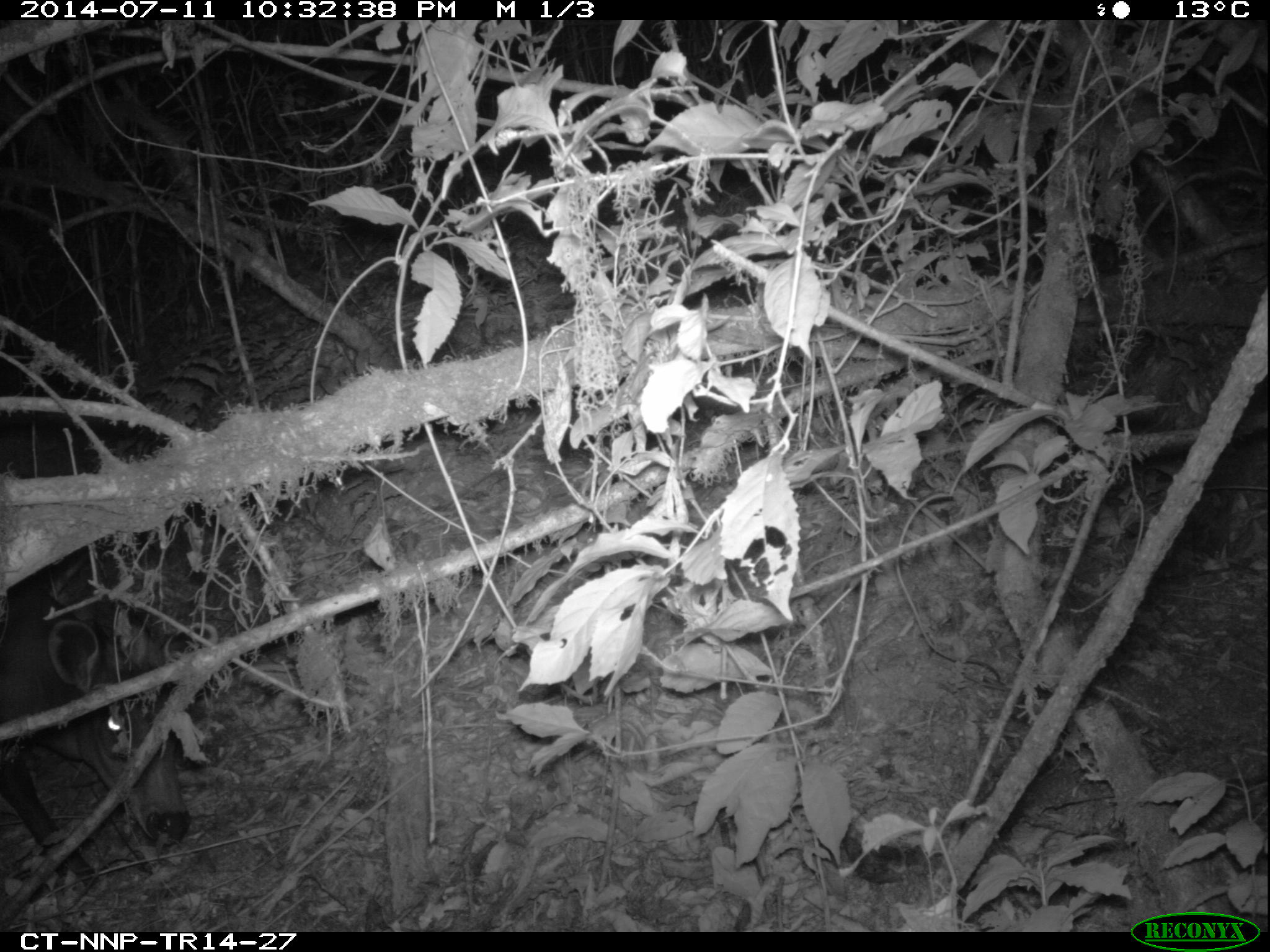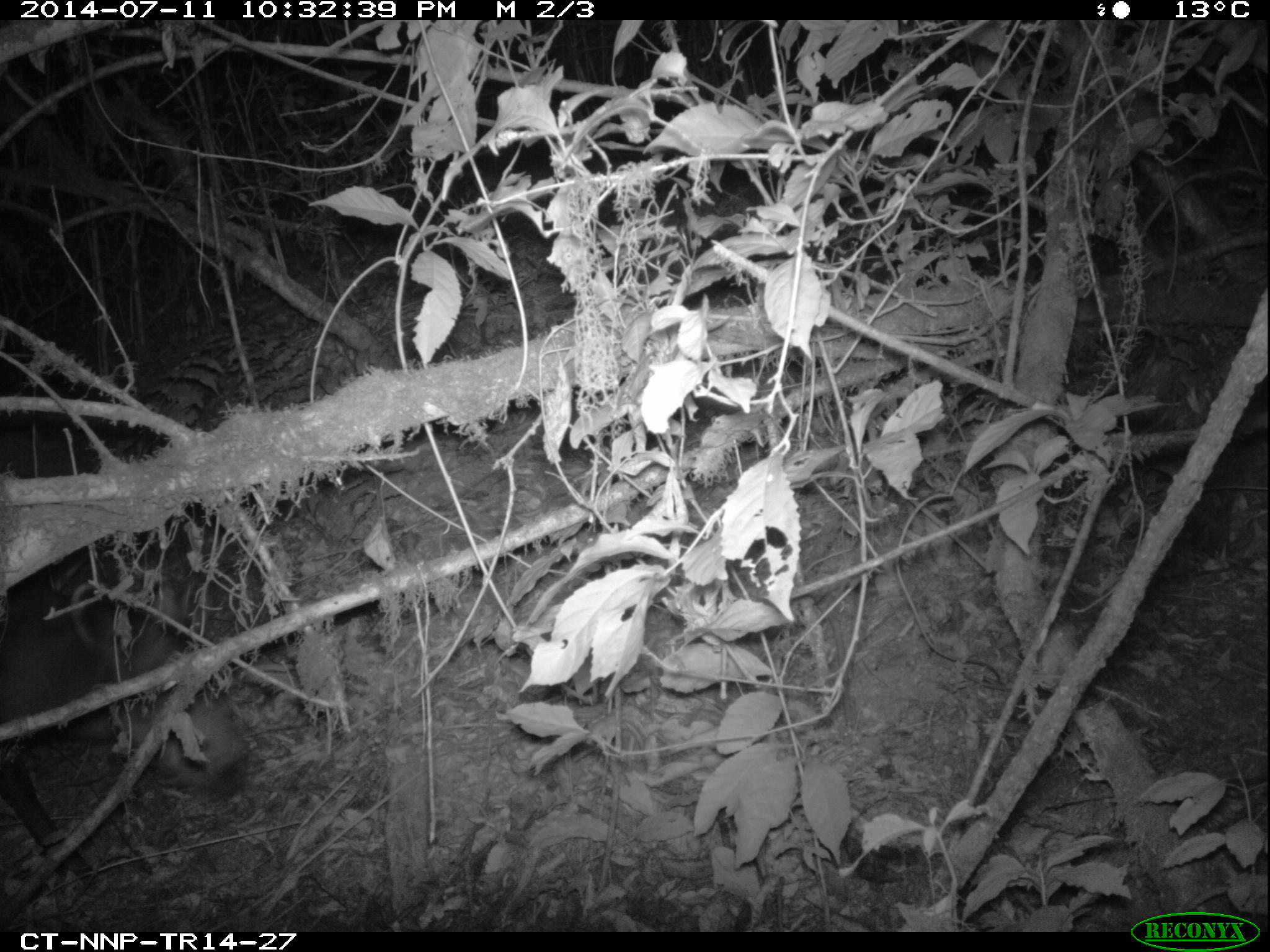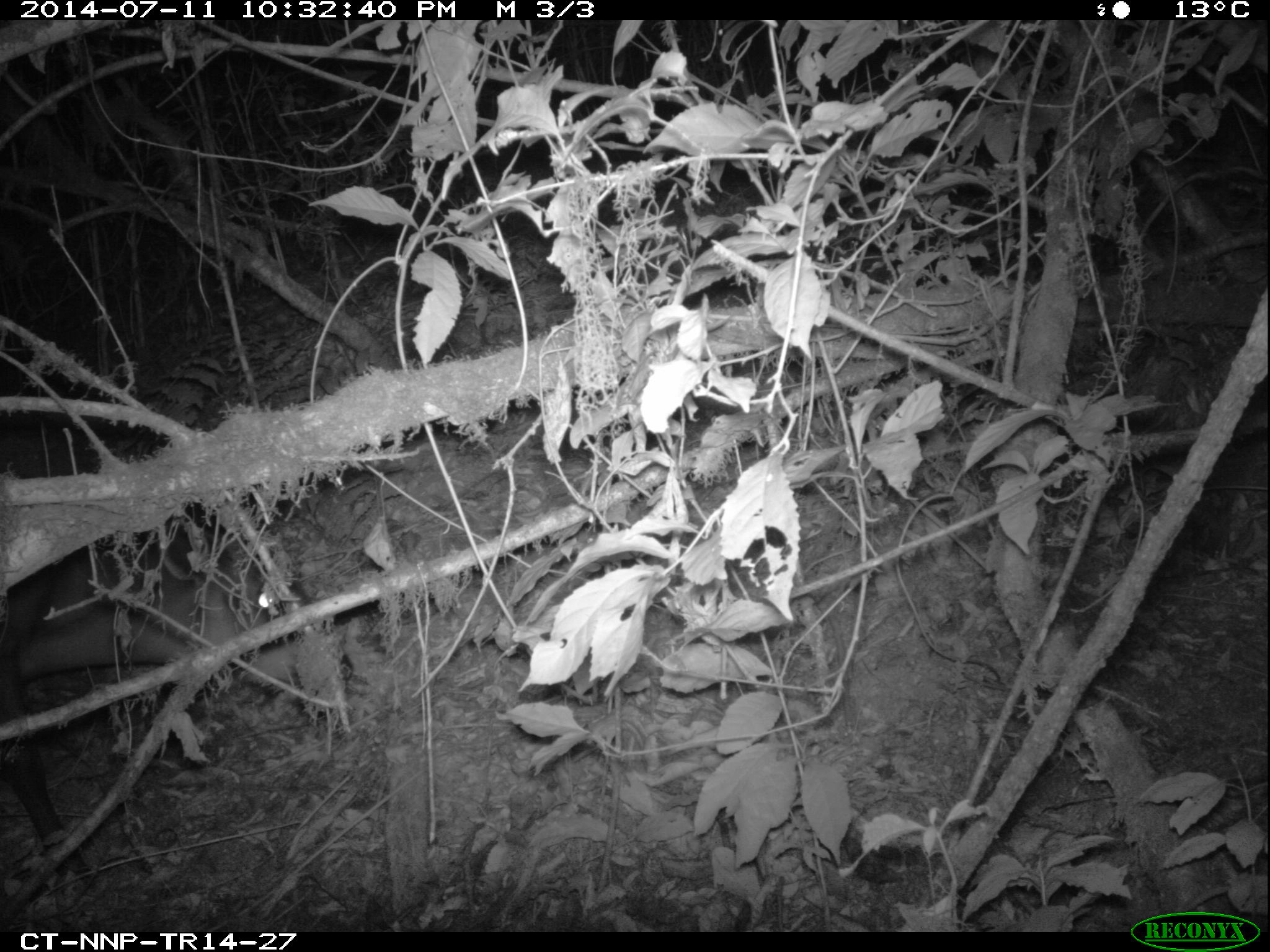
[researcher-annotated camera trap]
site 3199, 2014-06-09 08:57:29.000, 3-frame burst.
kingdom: Animalia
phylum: Chordata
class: Mammalia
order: Artiodactyla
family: Bovidae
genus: Cephalophus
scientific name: Cephalophus silvicultor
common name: light-backed duiker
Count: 1.